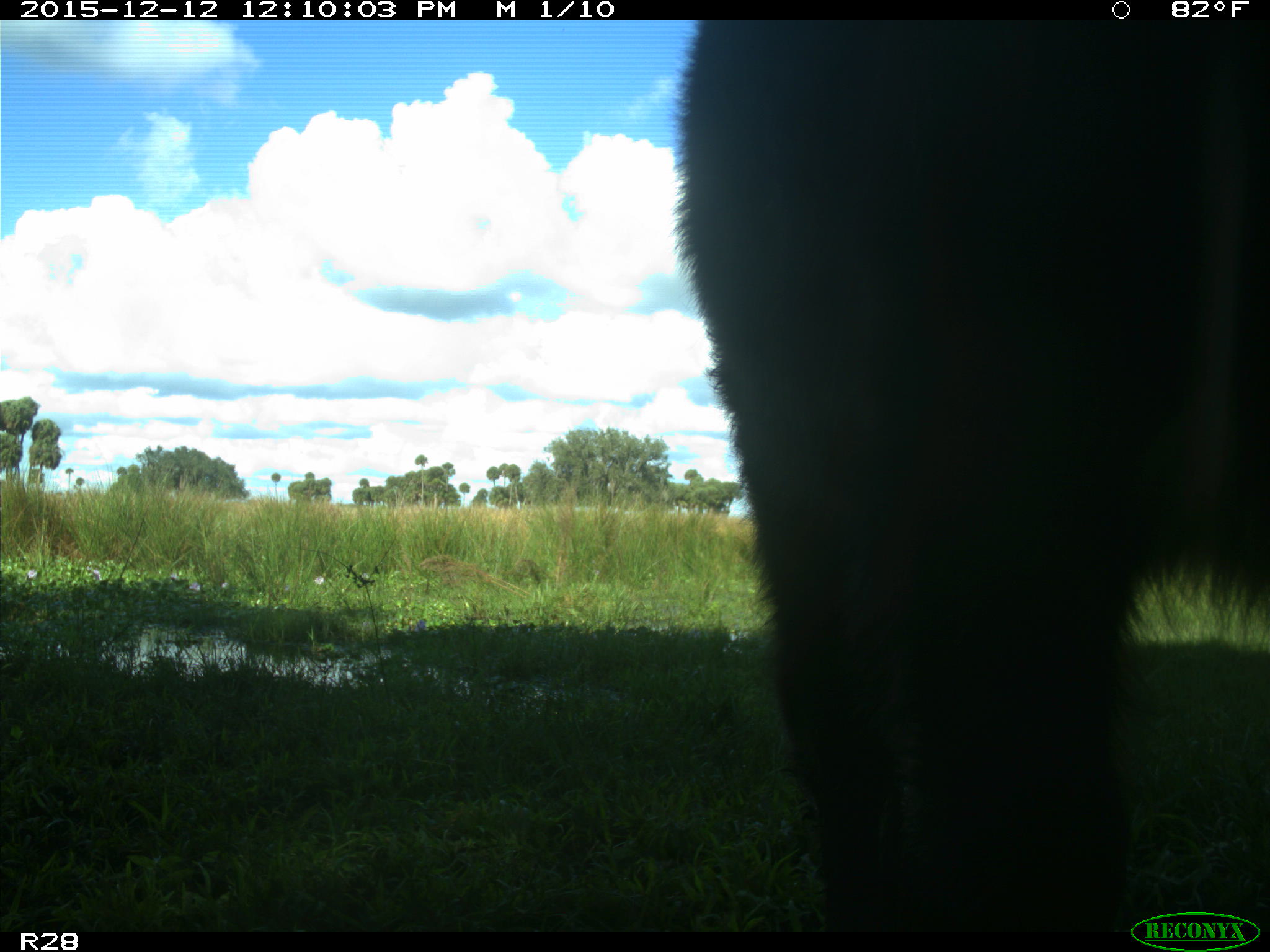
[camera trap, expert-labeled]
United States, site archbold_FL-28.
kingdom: Animalia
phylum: Chordata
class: Mammalia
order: Artiodactyla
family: Bovidae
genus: Bos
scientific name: Bos taurus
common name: domestic cow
Bos taurus (domestic cow).